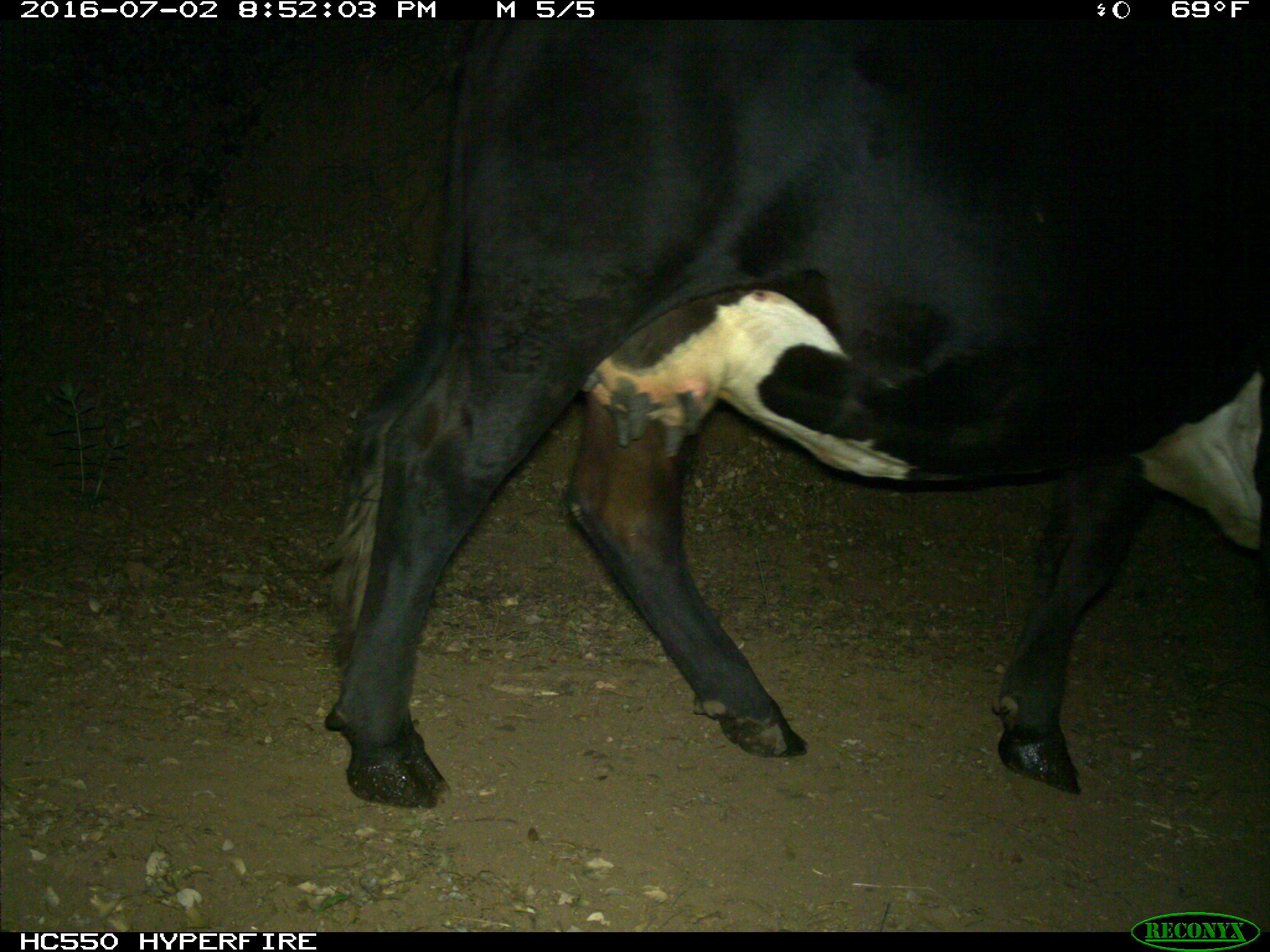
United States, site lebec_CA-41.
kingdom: Animalia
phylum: Chordata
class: Mammalia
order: Artiodactyla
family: Bovidae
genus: Bos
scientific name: Bos taurus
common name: domestic cow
Bos taurus (domestic cow).